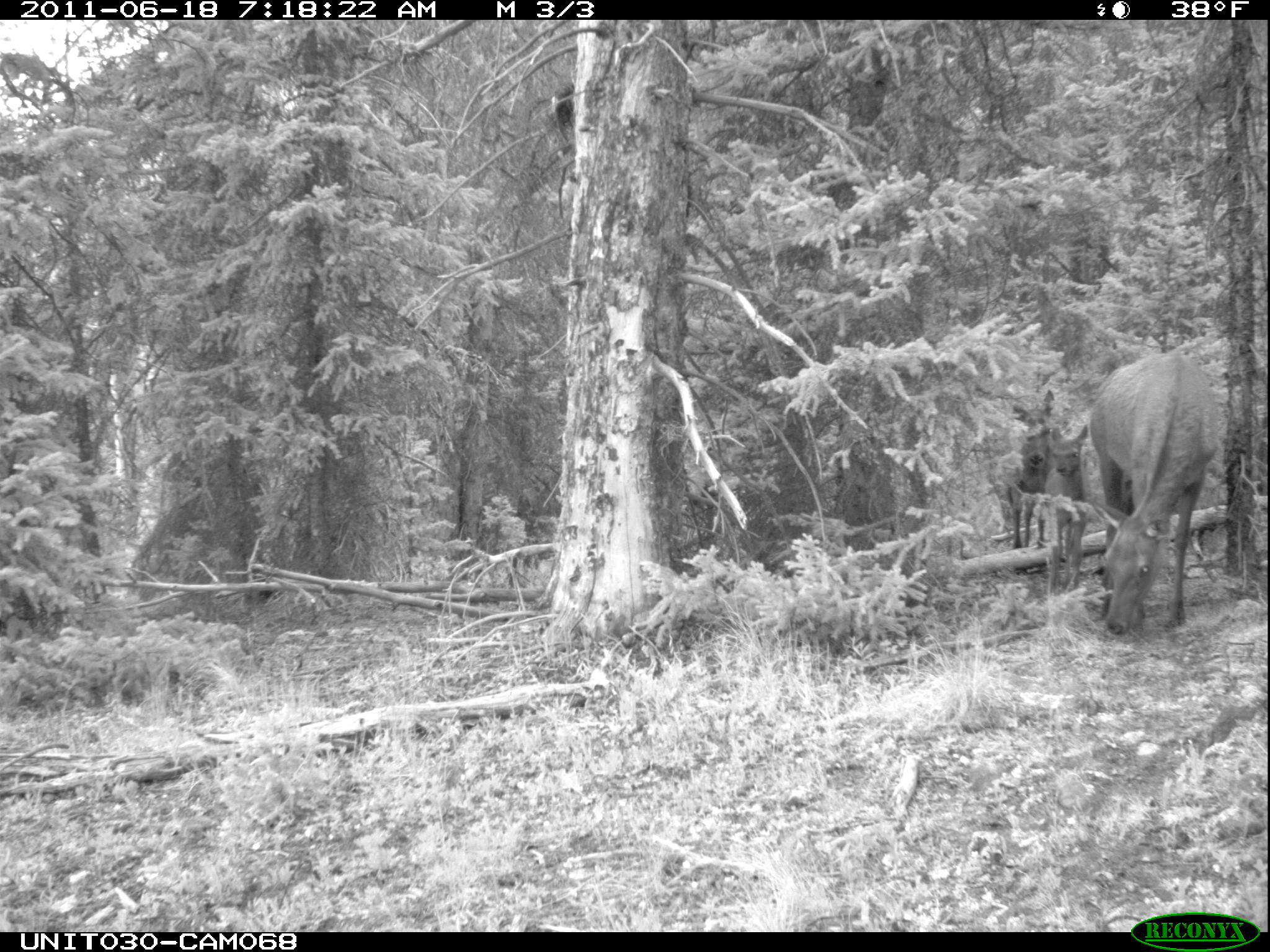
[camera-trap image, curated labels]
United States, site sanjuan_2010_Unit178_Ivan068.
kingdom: Animalia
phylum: Chordata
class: Mammalia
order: Artiodactyla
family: Cervidae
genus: Cervus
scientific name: Cervus elaphus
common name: red deer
Cervus elaphus (red deer).